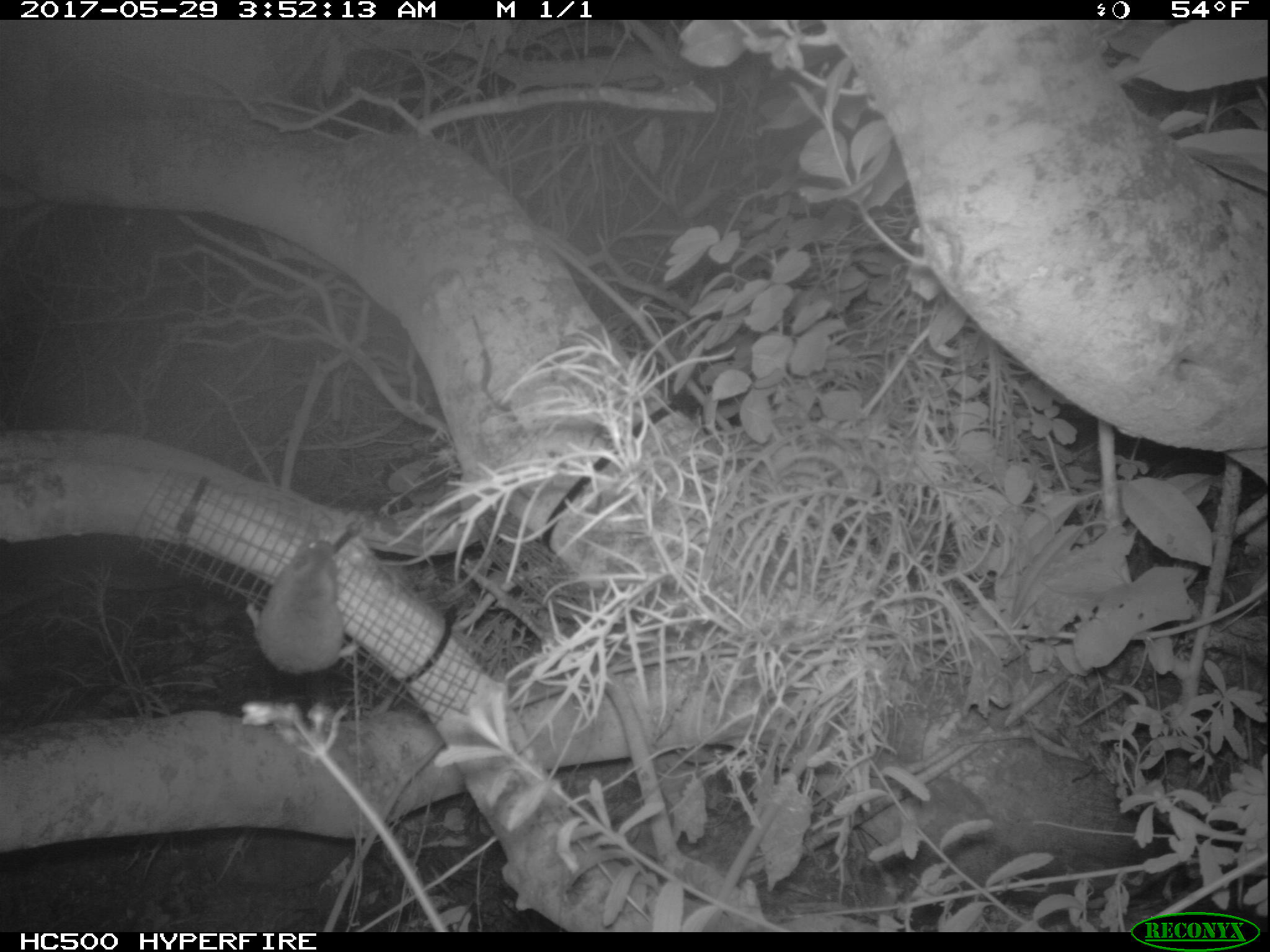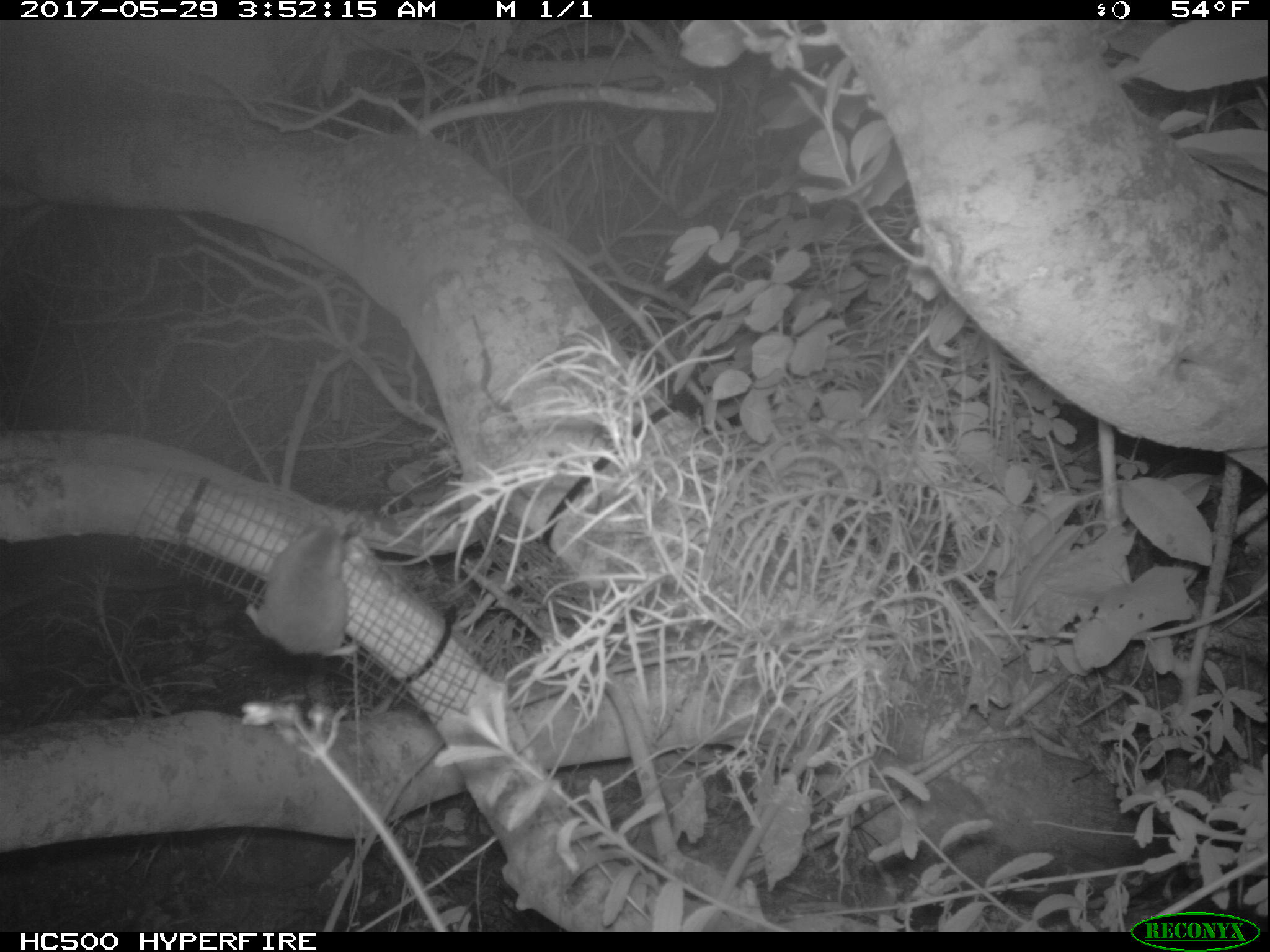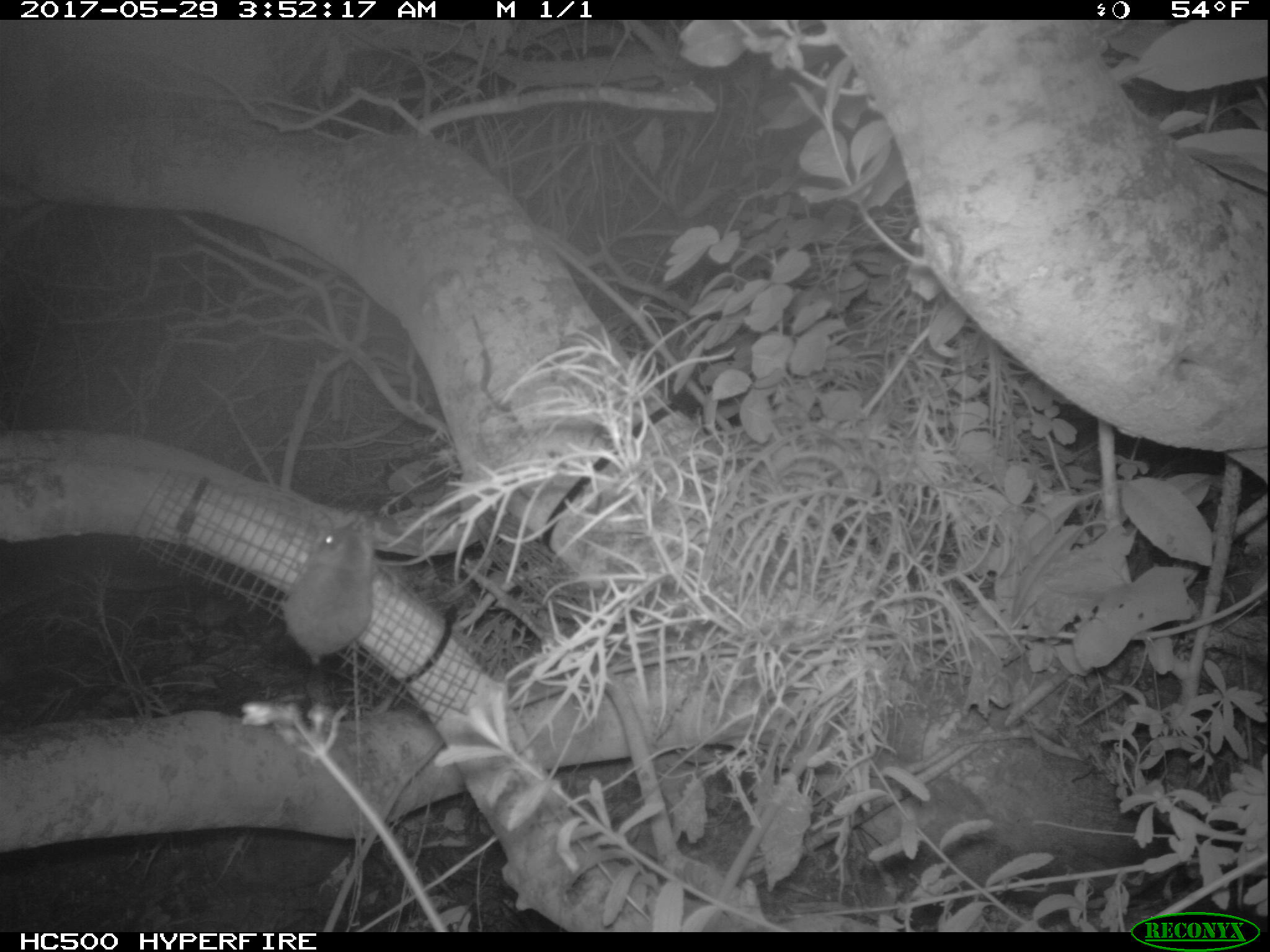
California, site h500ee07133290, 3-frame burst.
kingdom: Animalia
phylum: Chordata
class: Mammalia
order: Carnivora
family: Canidae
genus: Urocyon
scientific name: Urocyon littoralis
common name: island fox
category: fox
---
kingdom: Animalia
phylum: Chordata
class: Mammalia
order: Rodentia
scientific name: Rodentia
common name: rodent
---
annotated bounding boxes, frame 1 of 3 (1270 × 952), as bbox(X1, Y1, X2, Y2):
fox: bbox(244, 537, 358, 677)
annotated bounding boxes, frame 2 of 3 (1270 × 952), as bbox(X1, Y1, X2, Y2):
rodent: bbox(244, 508, 357, 656)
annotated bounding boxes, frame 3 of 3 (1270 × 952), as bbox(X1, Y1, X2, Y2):
rodent: bbox(283, 511, 374, 665)